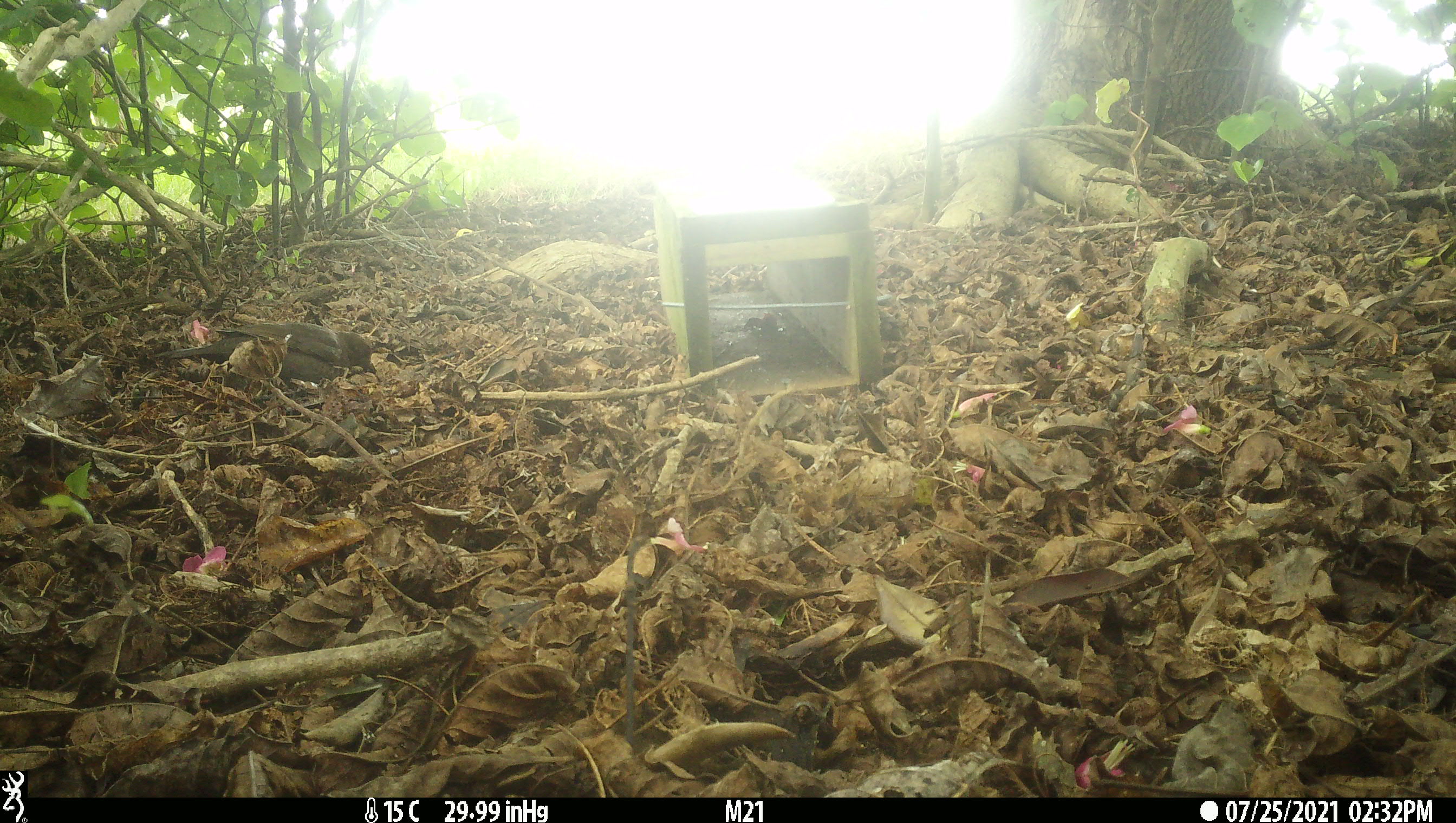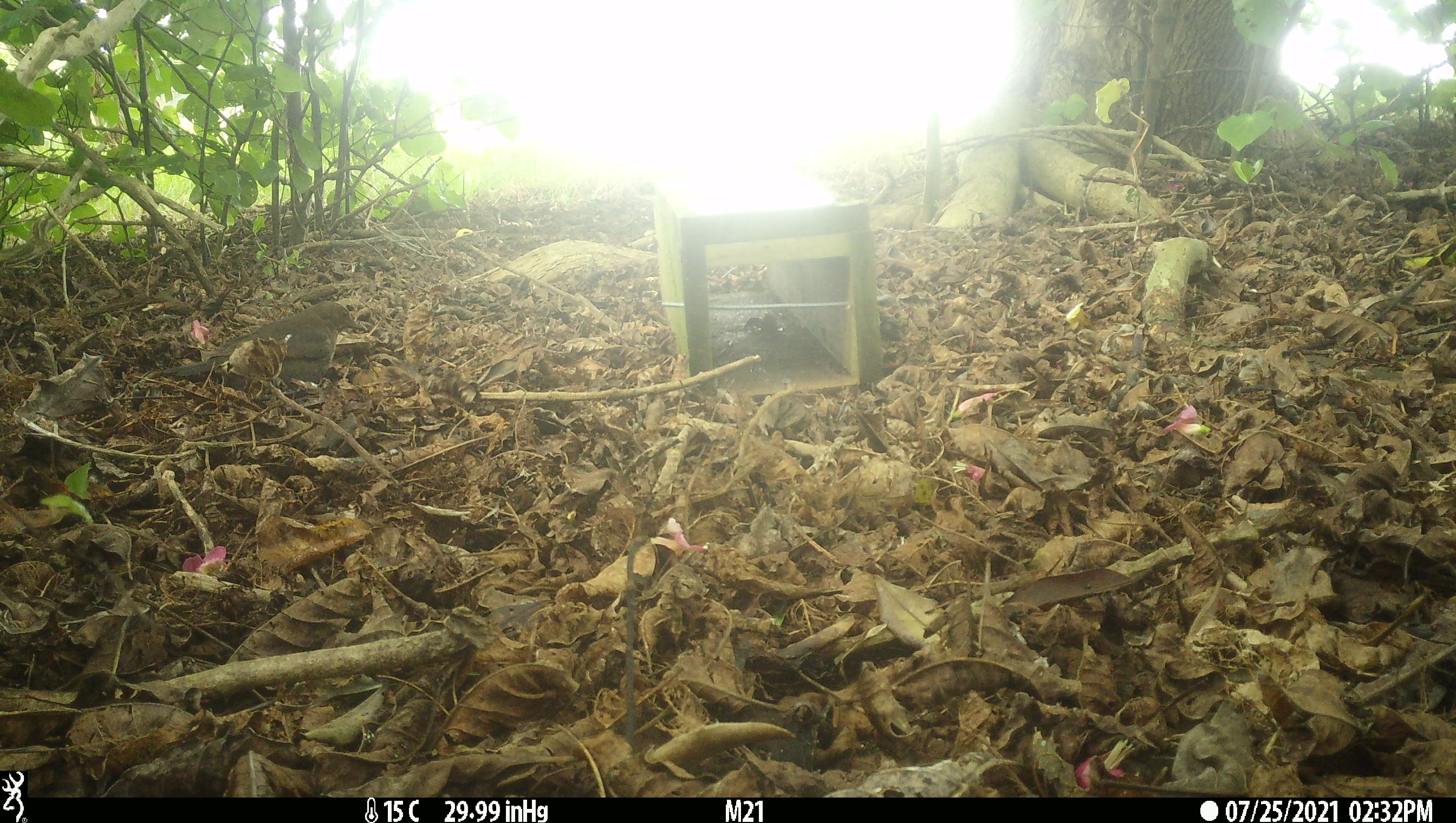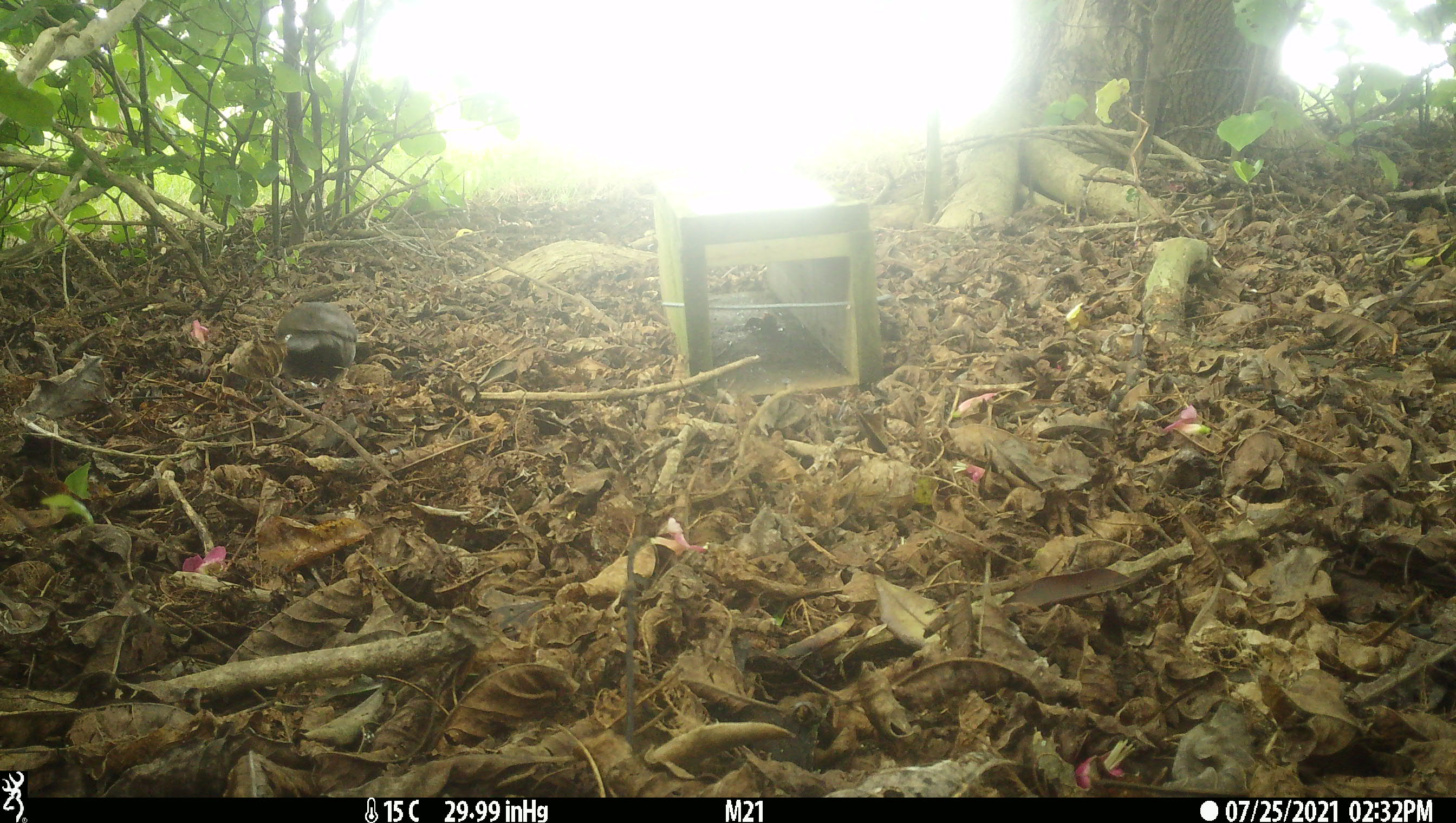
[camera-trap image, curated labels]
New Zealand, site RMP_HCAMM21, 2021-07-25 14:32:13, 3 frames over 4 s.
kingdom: Animalia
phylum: Chordata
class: Aves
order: Passeriformes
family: Turdidae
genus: Turdus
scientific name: Turdus merula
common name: eurasian blackbird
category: blackbird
Blackbird (eurasian blackbird) (Turdus merula).